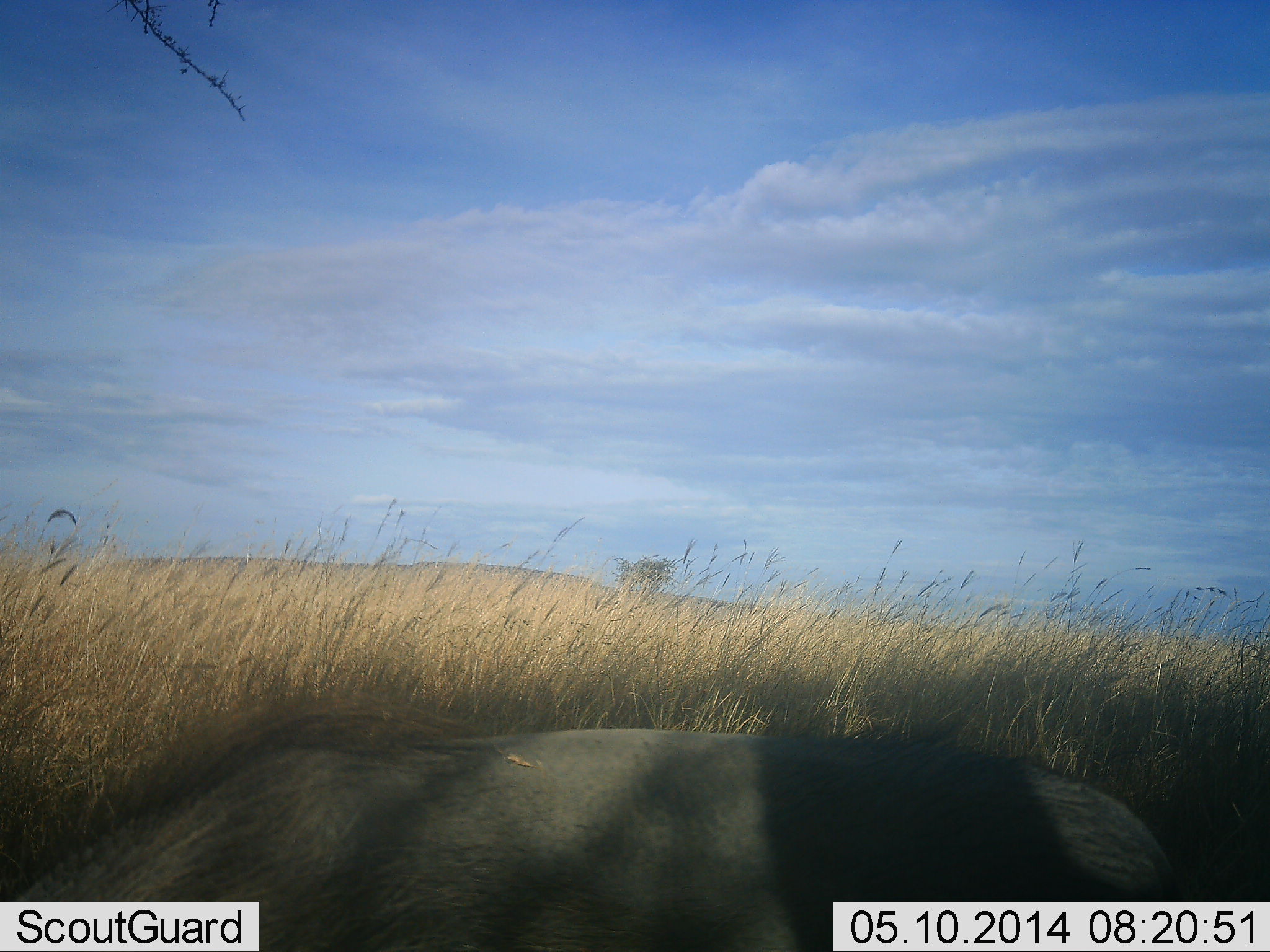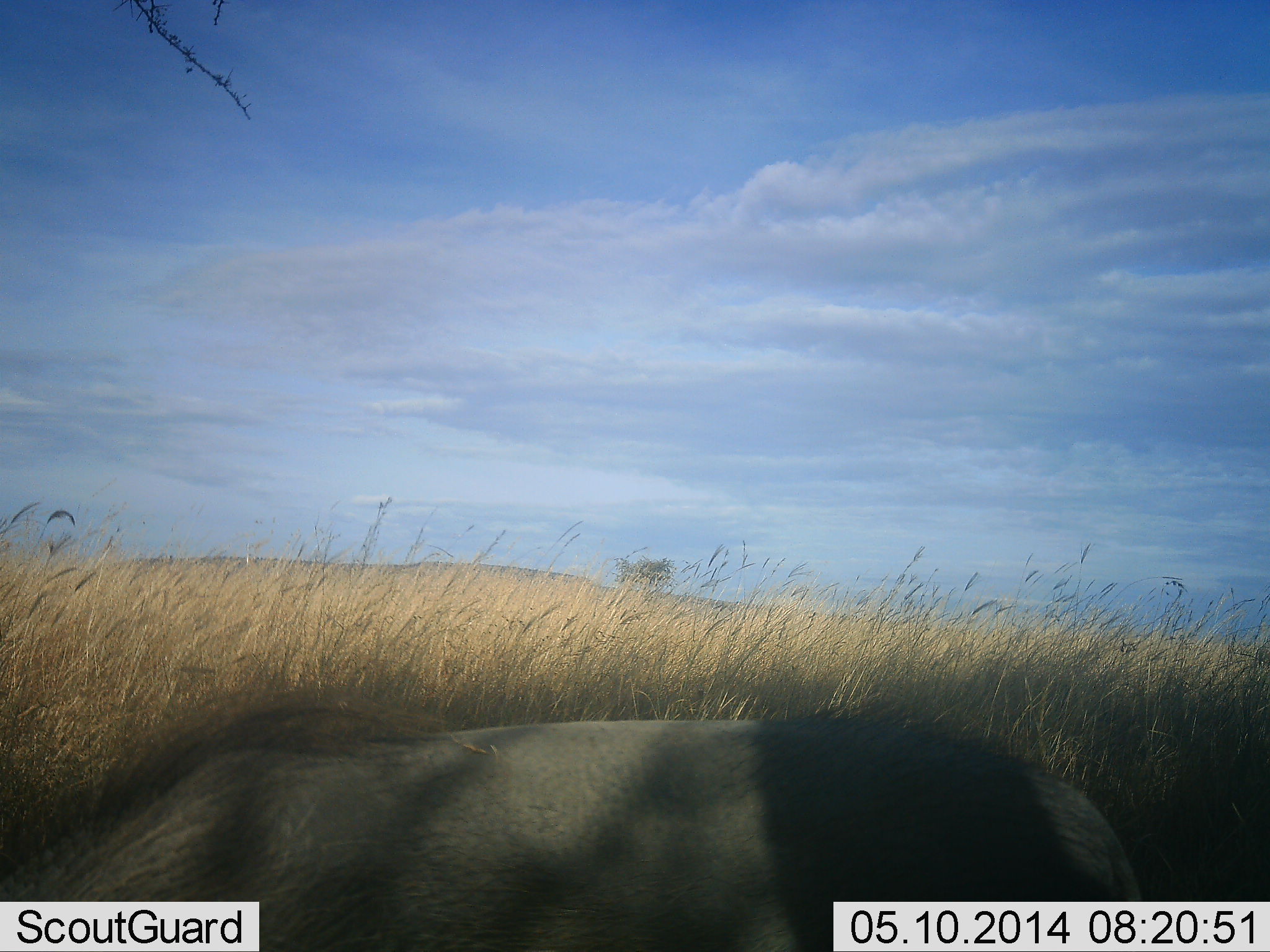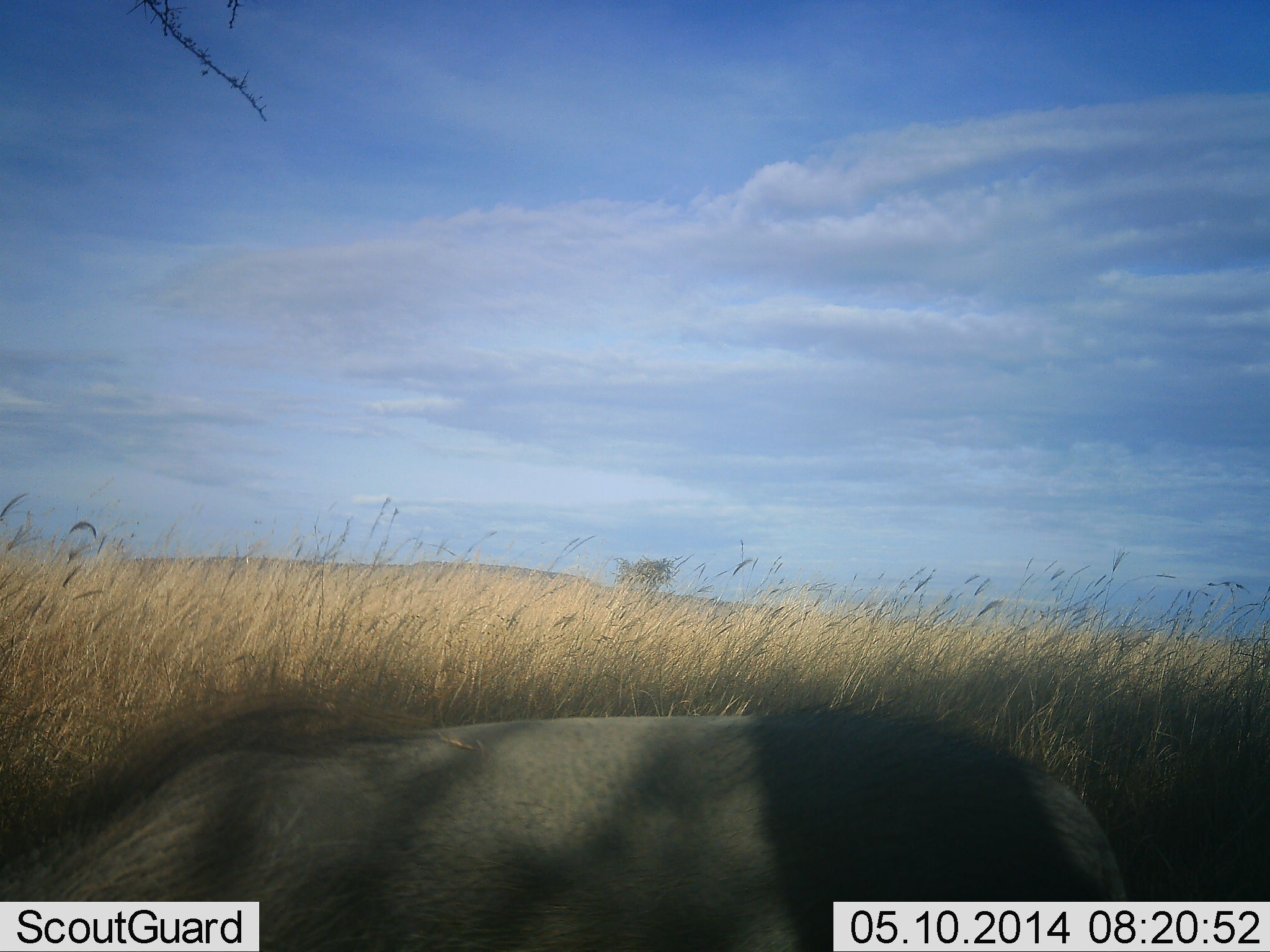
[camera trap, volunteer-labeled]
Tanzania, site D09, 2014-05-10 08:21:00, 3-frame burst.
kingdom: Animalia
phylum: Chordata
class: Mammalia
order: Artiodactyla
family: Suidae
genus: Phacochoerus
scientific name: Phacochoerus africanus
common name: warthog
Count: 1.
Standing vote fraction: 54%.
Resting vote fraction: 0%.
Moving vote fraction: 15%.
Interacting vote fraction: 0%.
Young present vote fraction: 8%.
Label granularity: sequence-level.